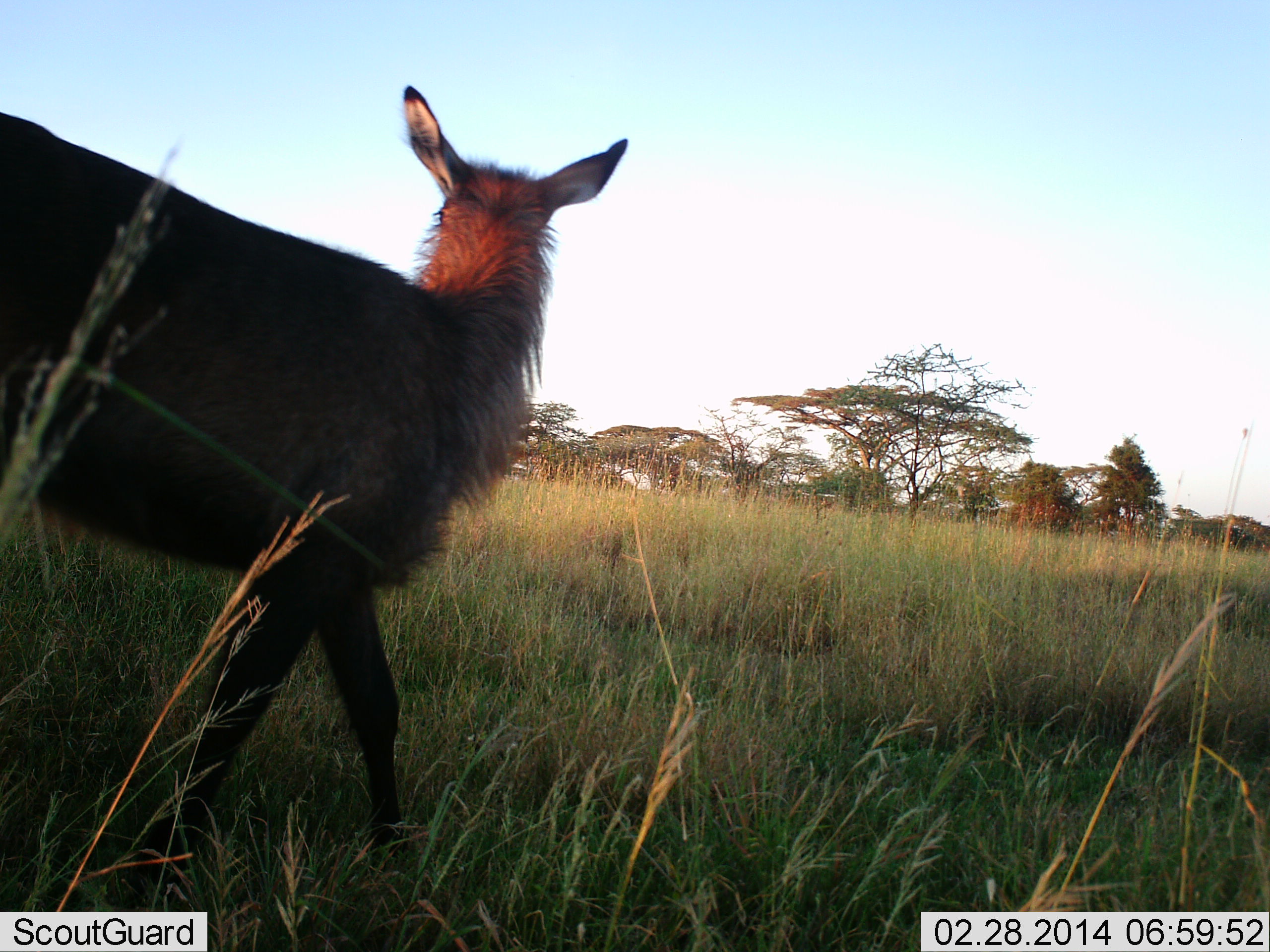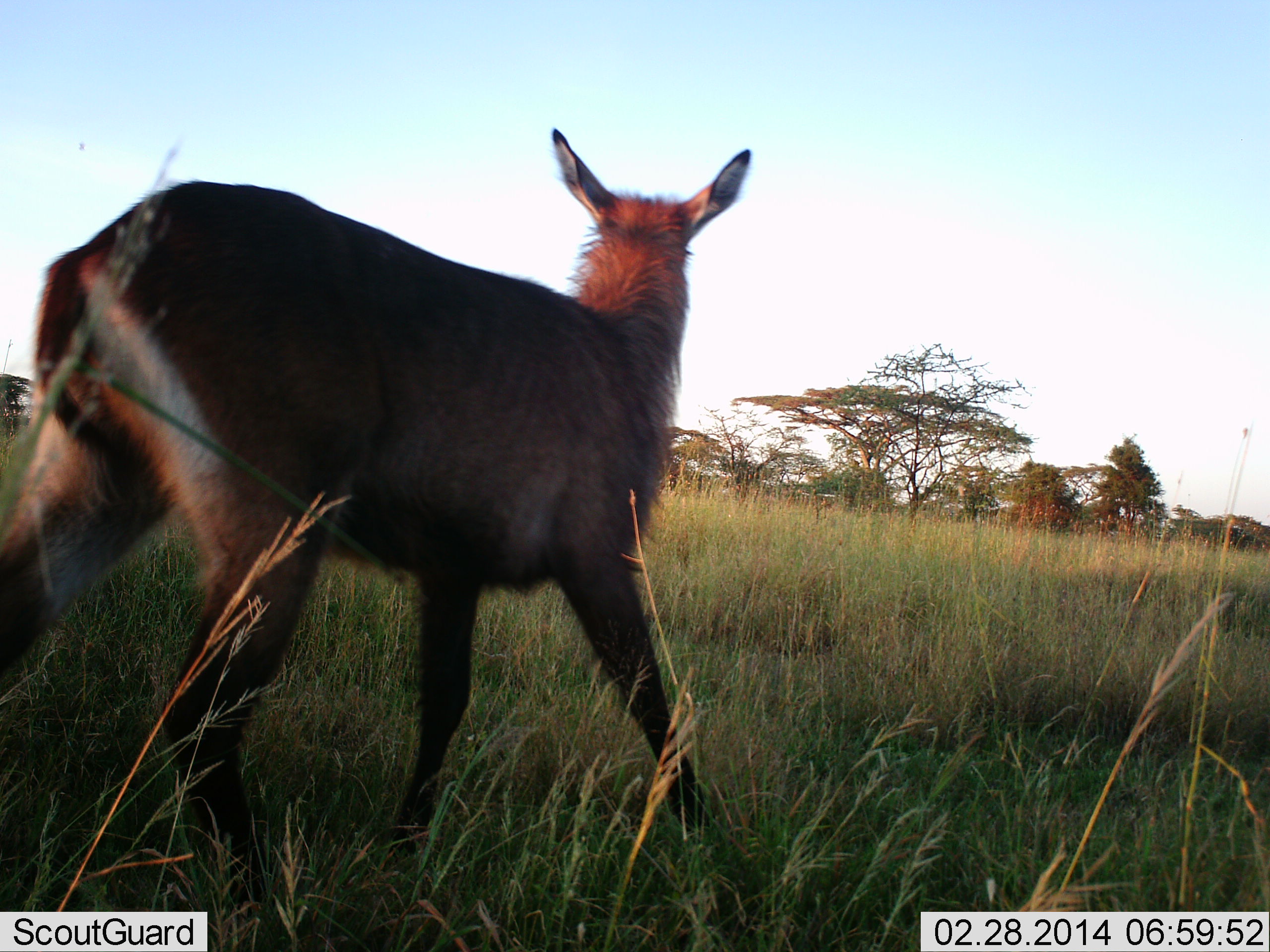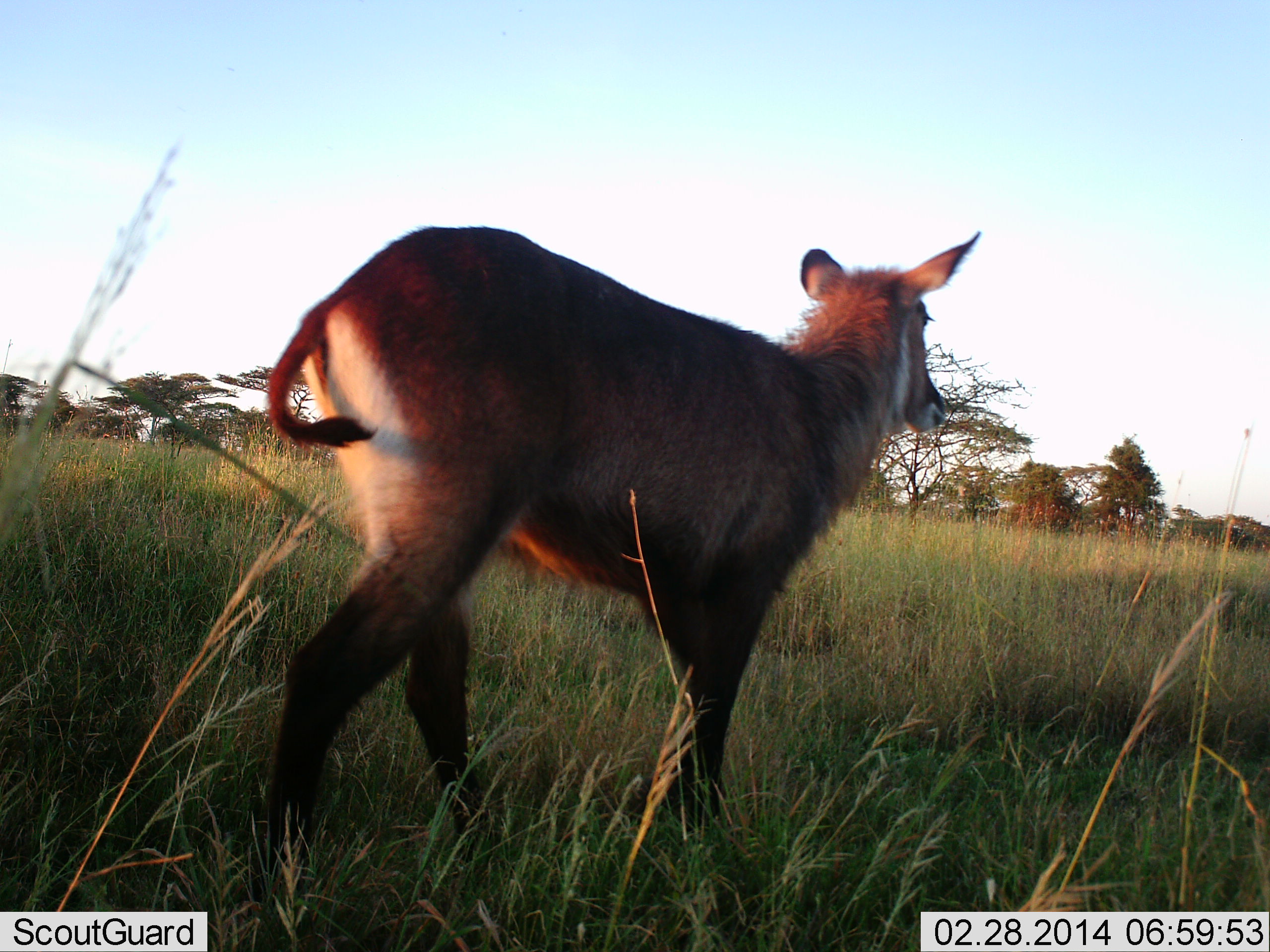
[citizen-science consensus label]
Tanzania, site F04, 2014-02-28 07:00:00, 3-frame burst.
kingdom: Animalia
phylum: Chordata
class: Mammalia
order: Artiodactyla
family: Bovidae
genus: Kobus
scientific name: Kobus ellipsiprymnus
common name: waterbuck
Waterbuck (Kobus ellipsiprymnus), count 1. Behavior (volunteer vote fractions): standing 7%, resting 0%, moving 95%, interacting 0%. Young present (vote fraction): 7%. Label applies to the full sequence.